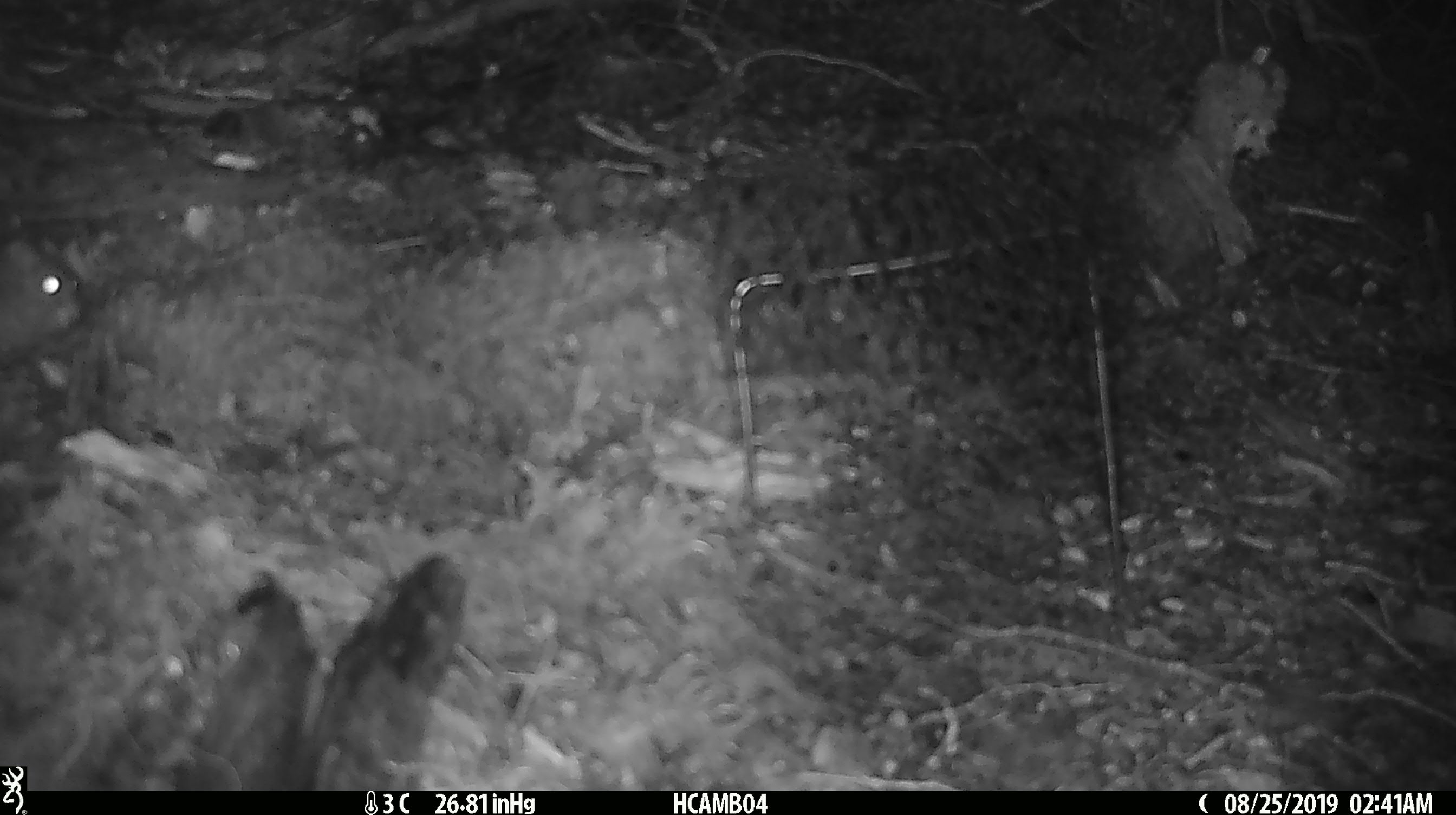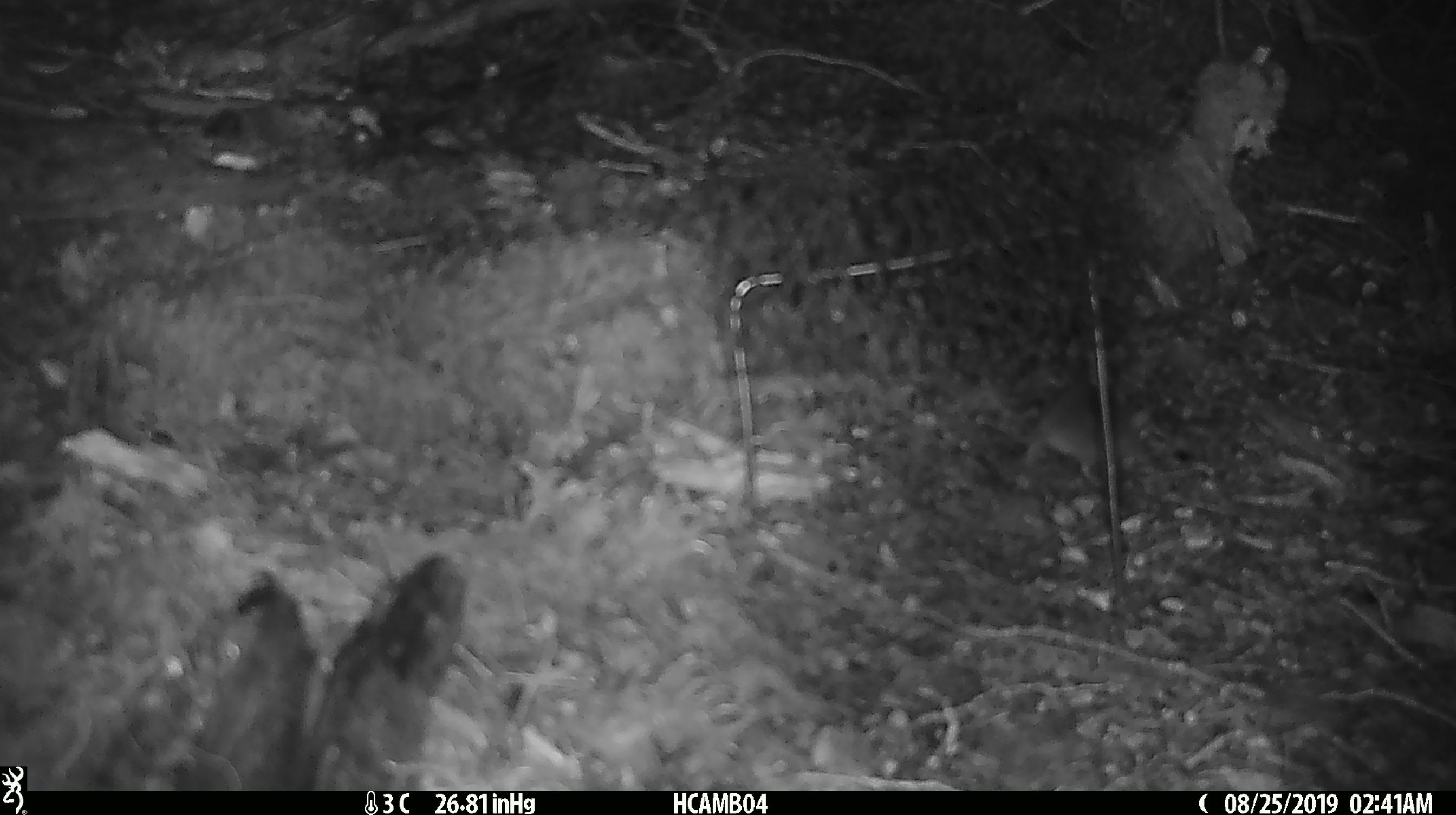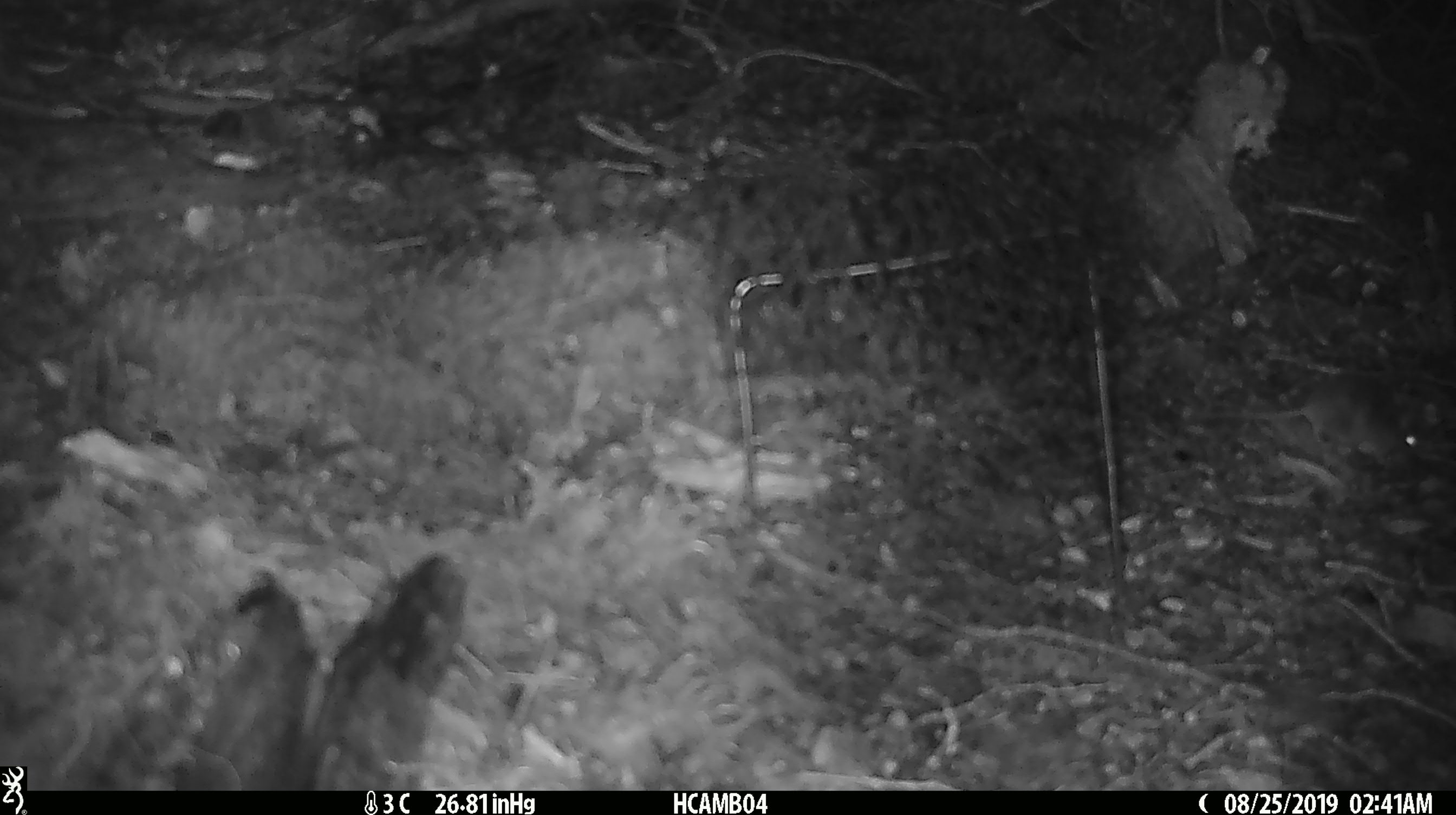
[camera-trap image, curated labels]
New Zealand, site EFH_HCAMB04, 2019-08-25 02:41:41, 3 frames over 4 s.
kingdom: Animalia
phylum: Chordata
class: Mammalia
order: Rodentia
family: Muridae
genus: Mus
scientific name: Mus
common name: mouse